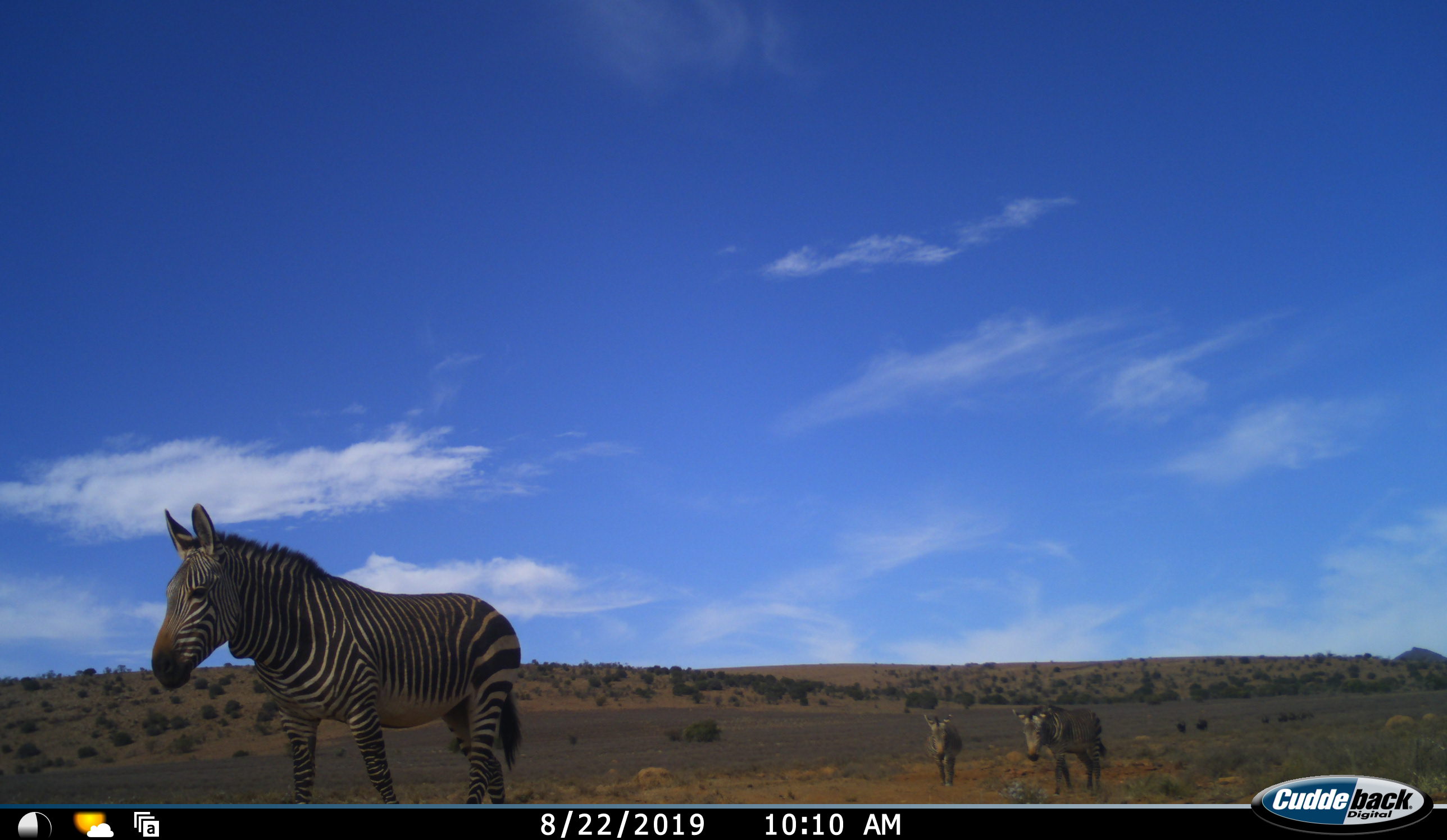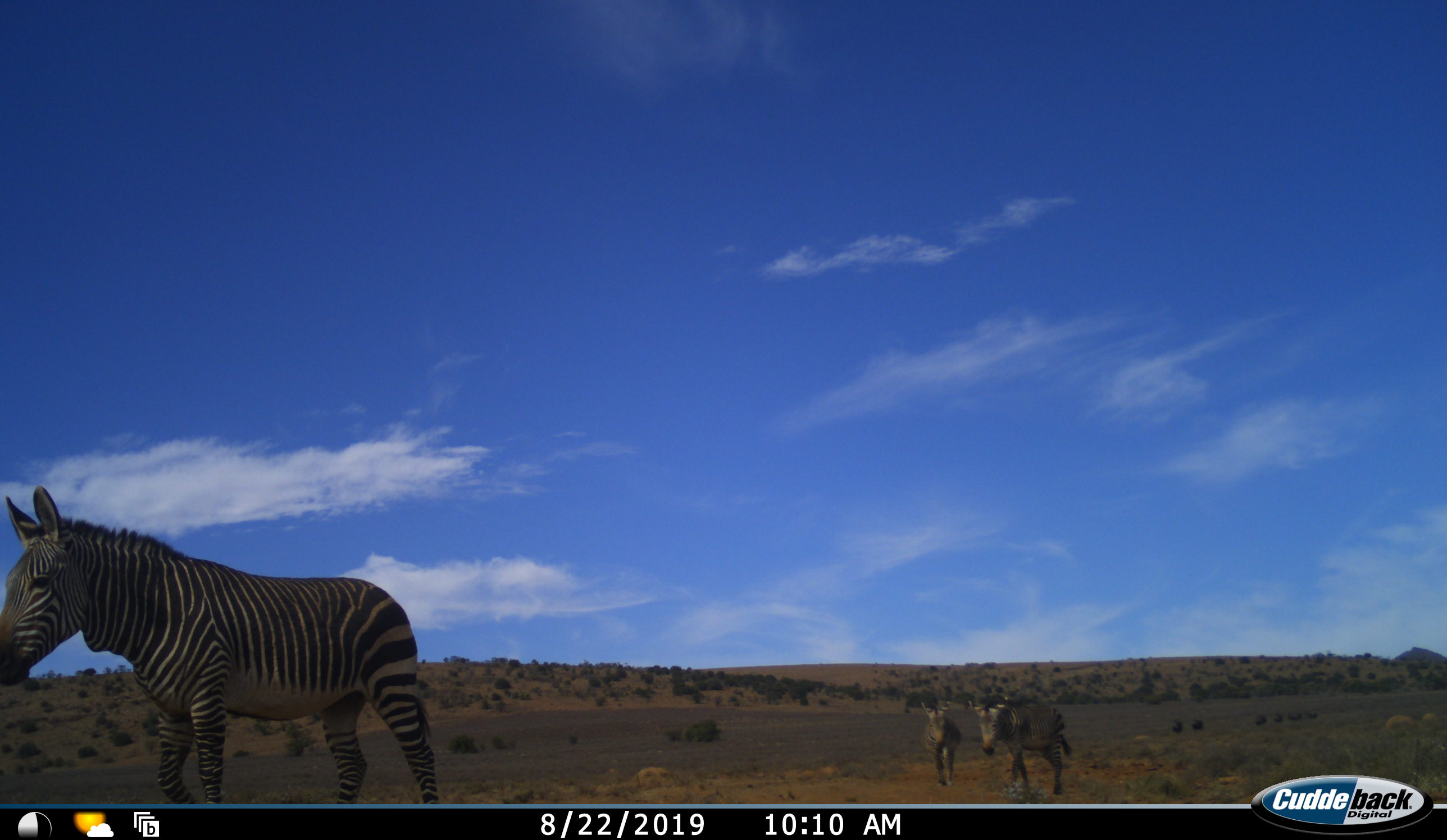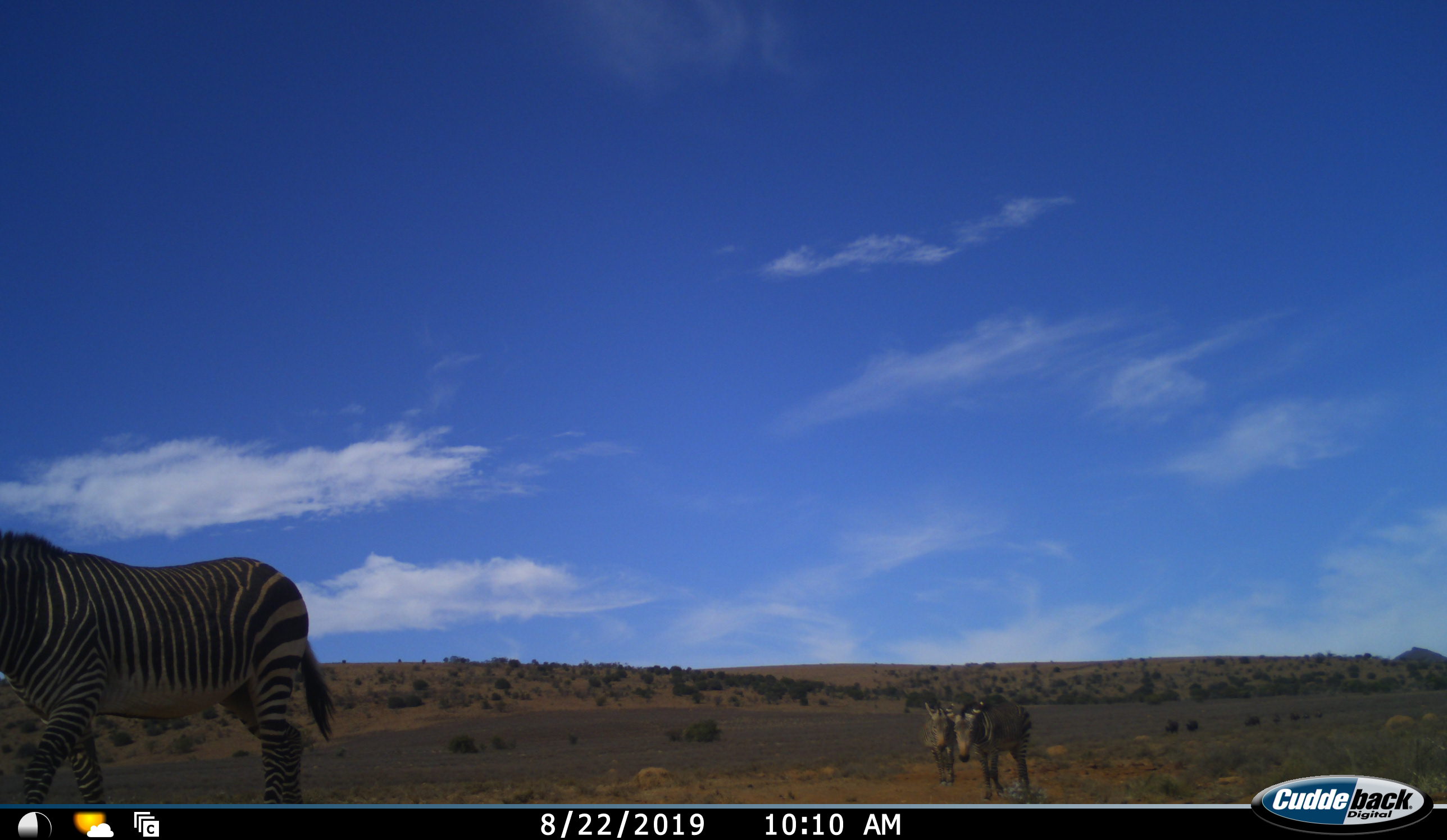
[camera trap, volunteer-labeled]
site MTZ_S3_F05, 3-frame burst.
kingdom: Animalia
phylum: Chordata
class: Mammalia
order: Perissodactyla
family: Equidae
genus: Equus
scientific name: Equus zebra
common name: mountain zebra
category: zebramountain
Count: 3.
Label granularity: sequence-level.